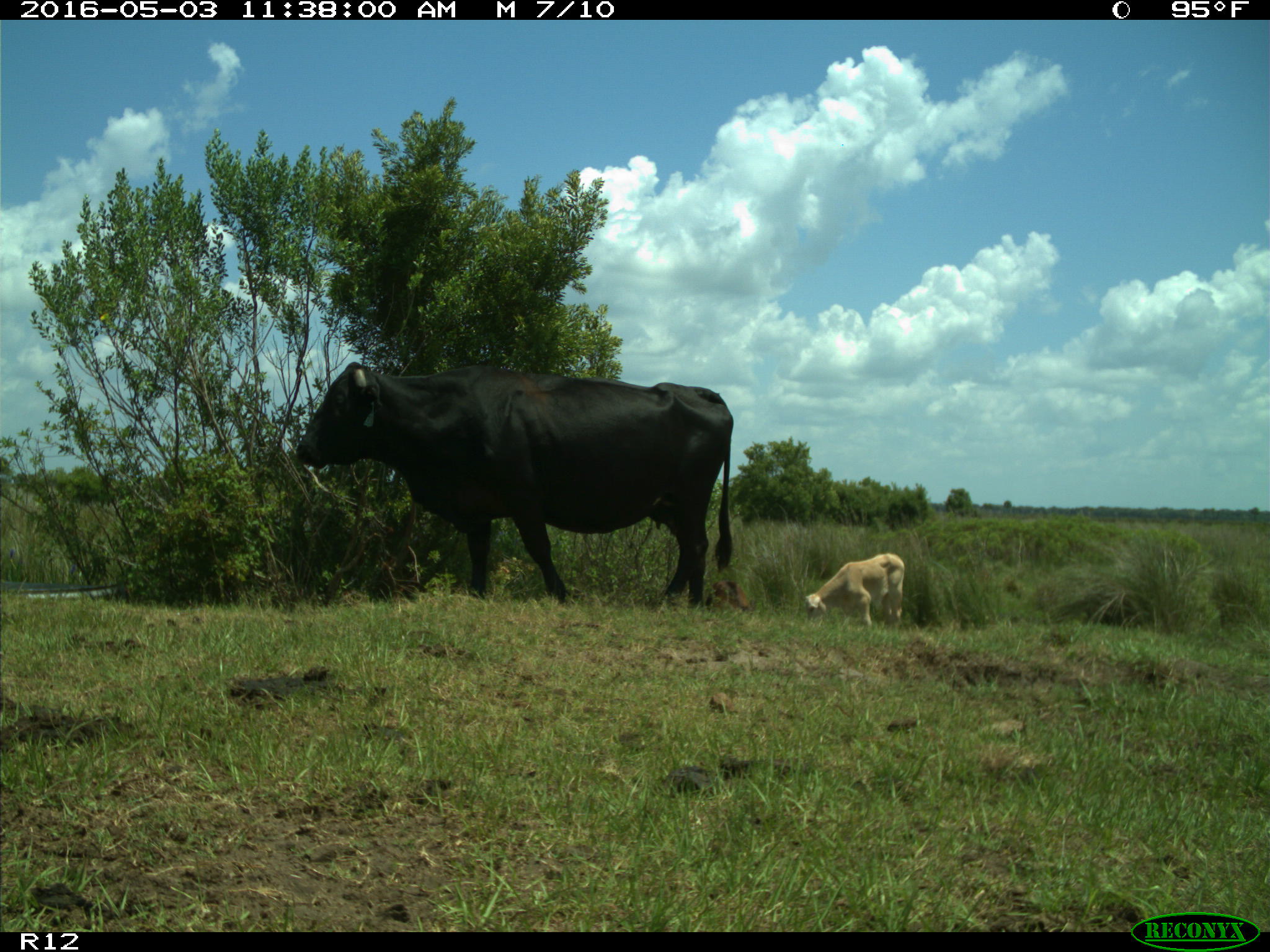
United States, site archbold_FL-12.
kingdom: Animalia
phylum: Chordata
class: Mammalia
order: Artiodactyla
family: Bovidae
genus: Bos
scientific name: Bos taurus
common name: domestic cow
Bos taurus (domestic cow).